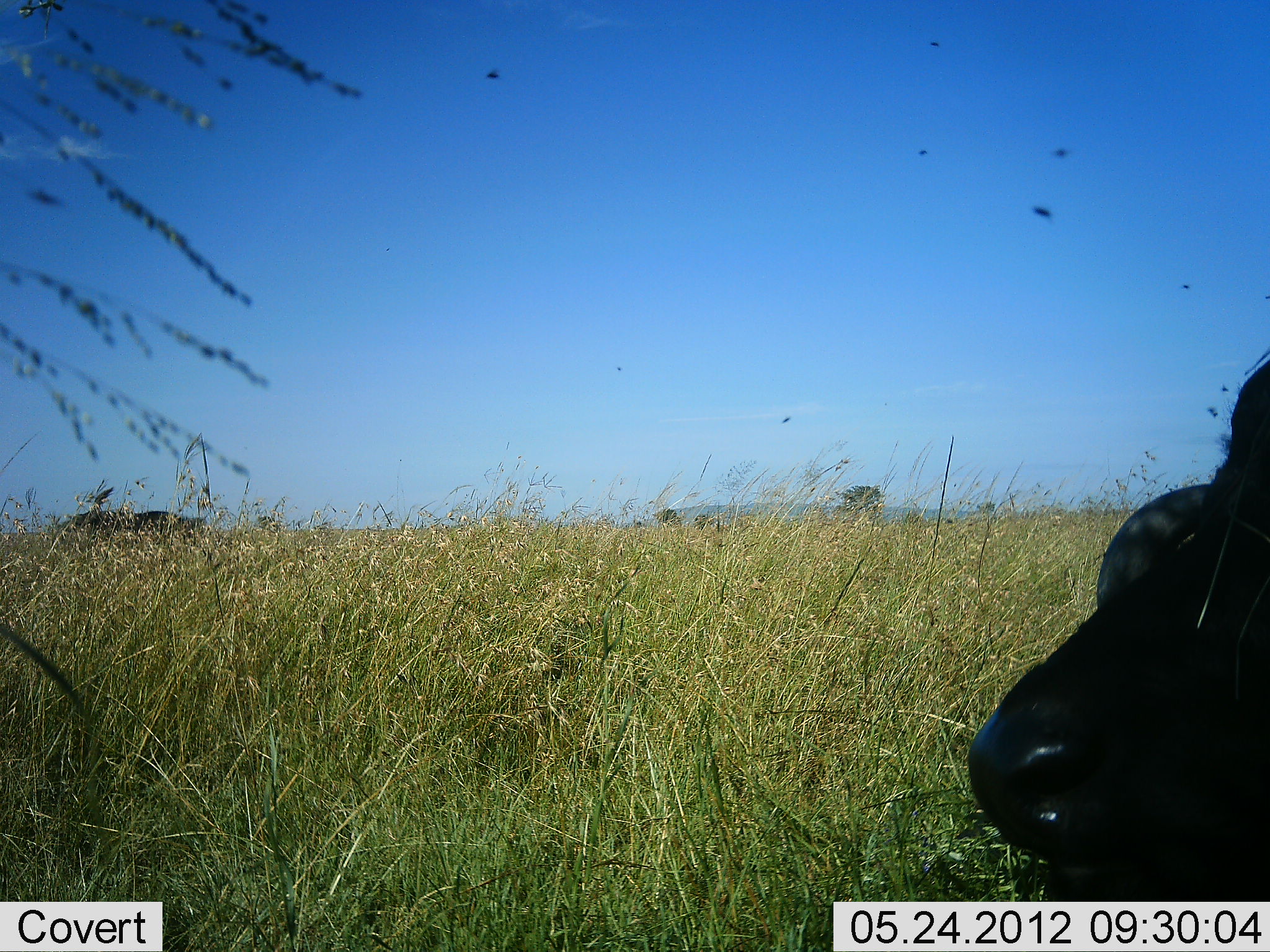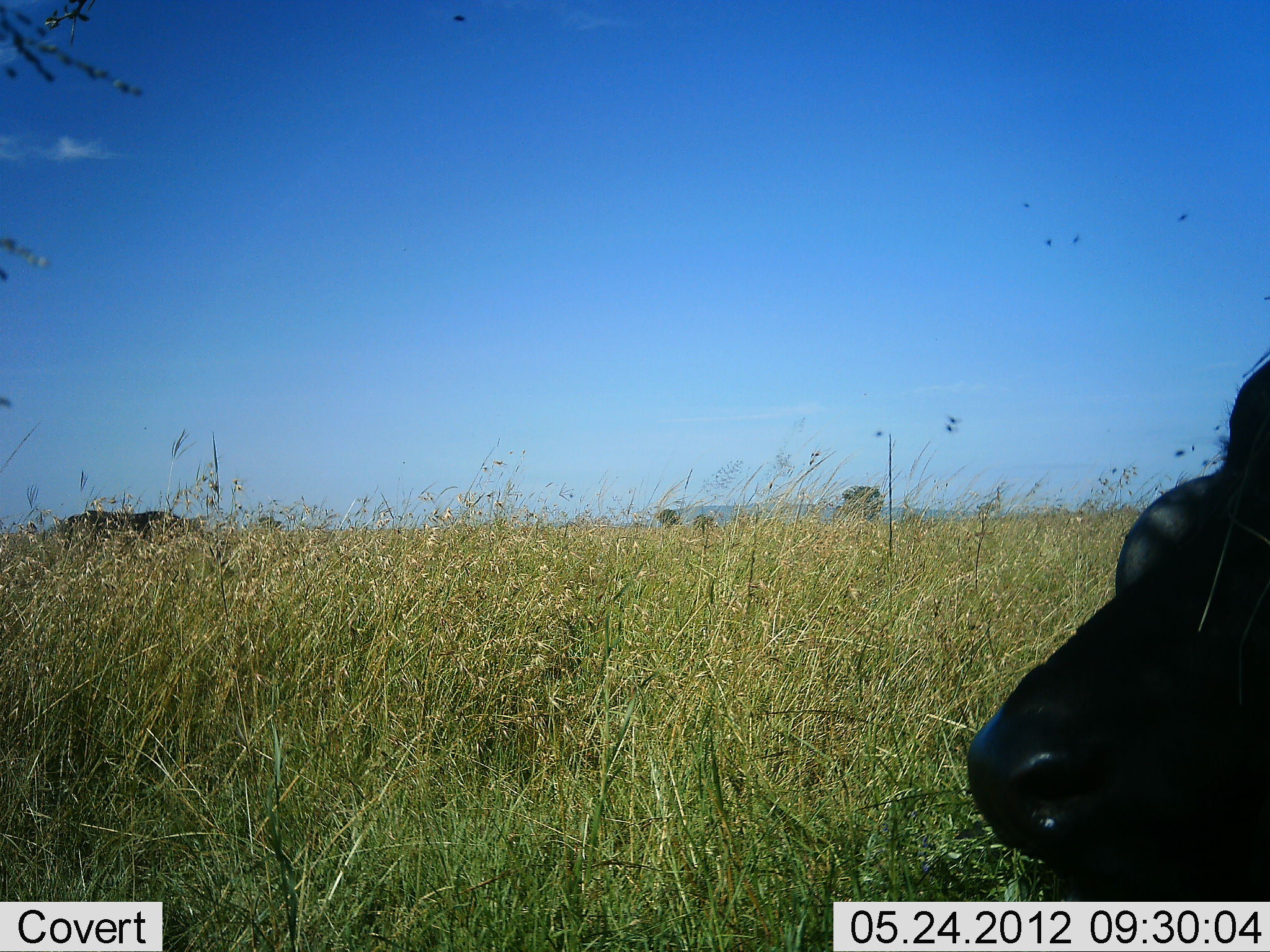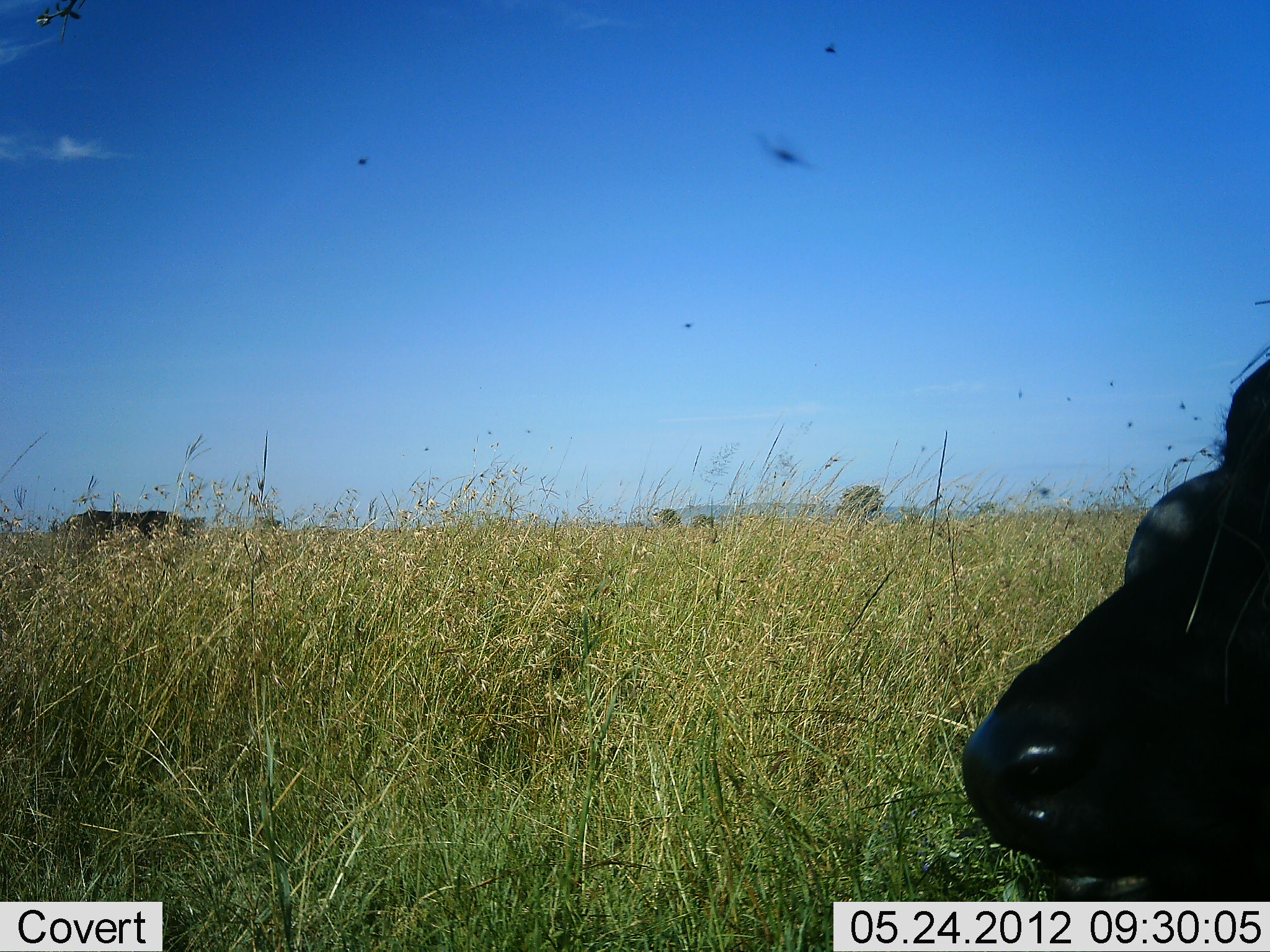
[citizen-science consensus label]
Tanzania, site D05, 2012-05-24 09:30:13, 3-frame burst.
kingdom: Animalia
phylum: Chordata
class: Mammalia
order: Artiodactyla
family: Bovidae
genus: Syncerus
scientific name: Syncerus caffer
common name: cape buffalo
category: buffalo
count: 1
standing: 10%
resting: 90%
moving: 0%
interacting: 0%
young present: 0%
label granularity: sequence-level